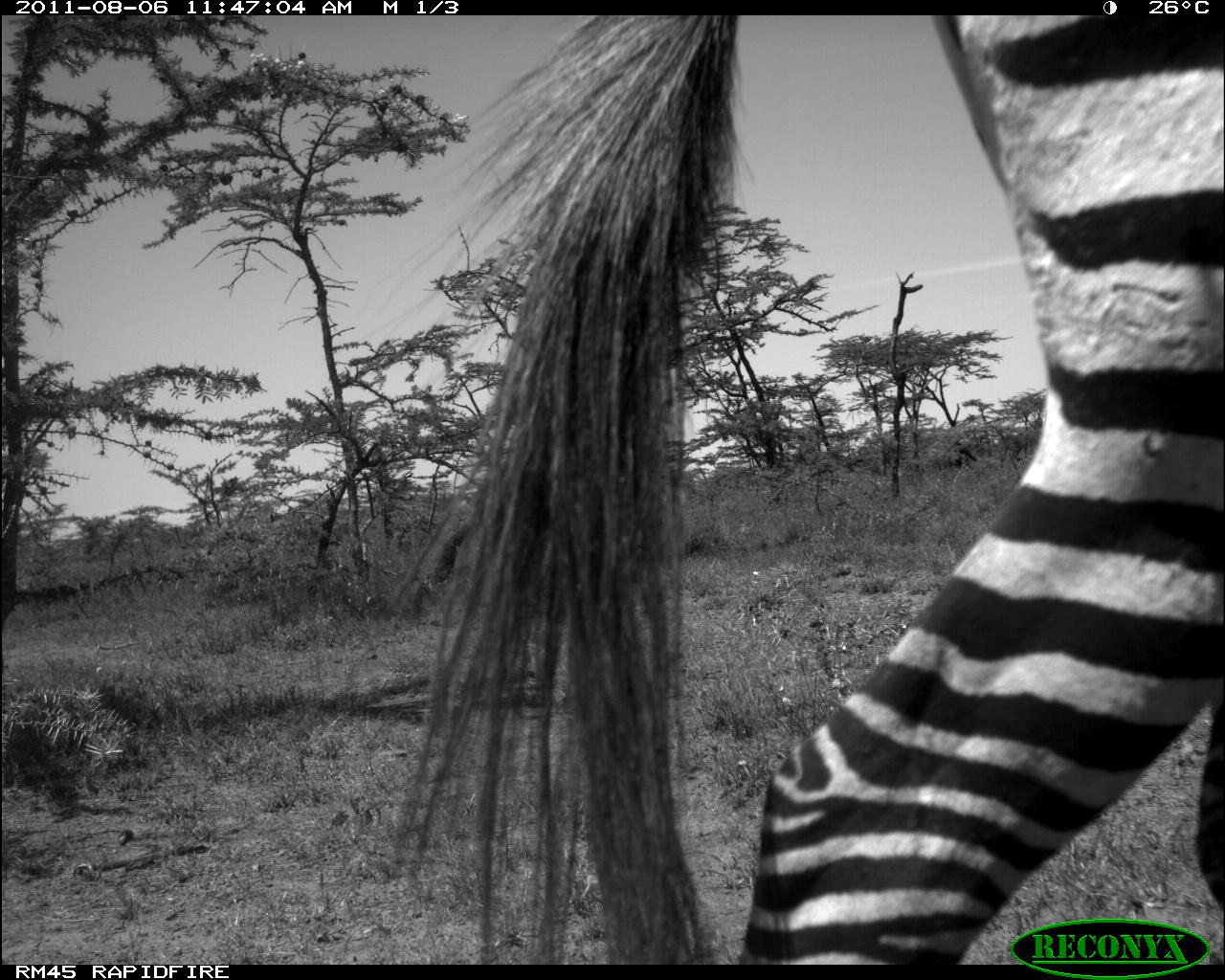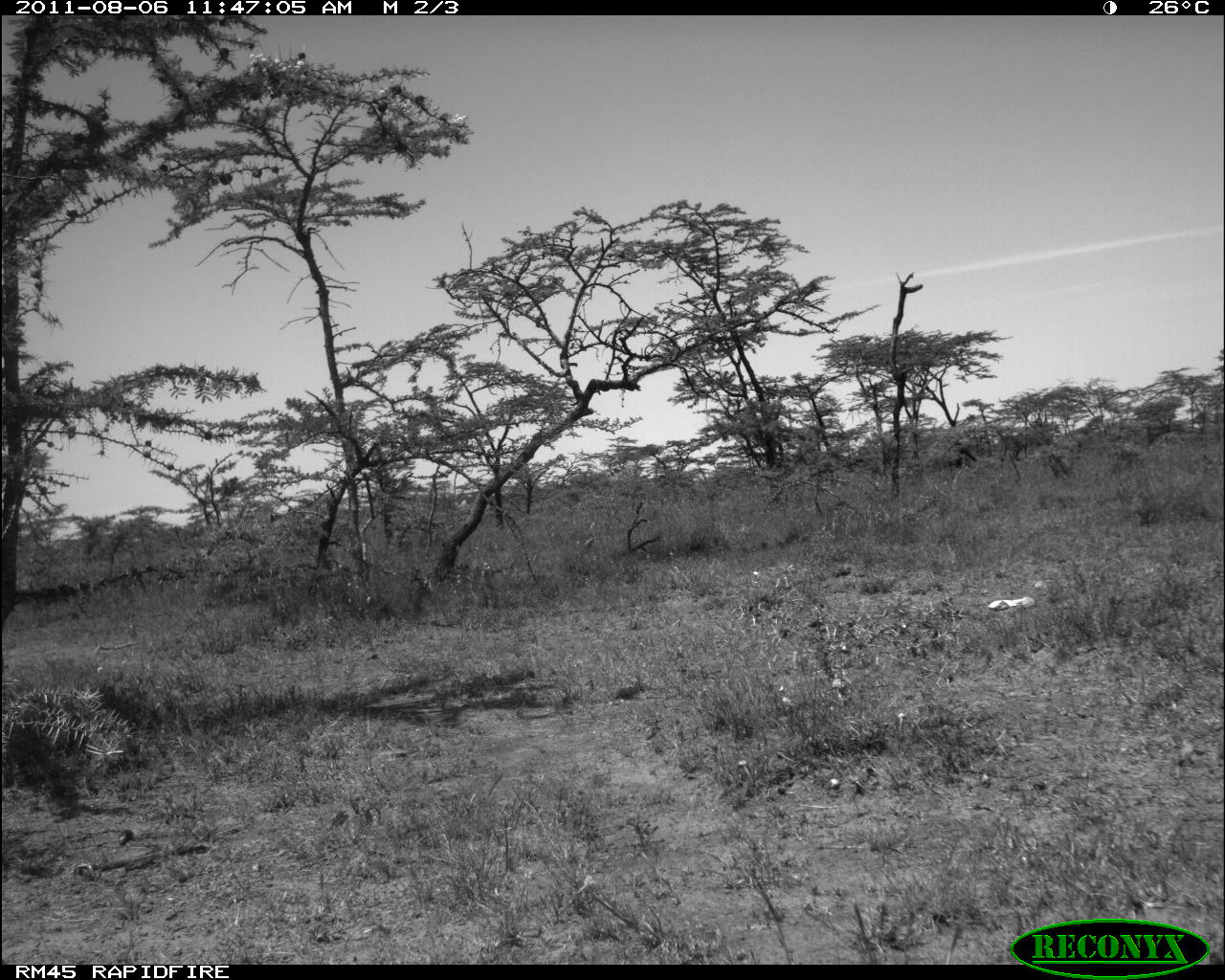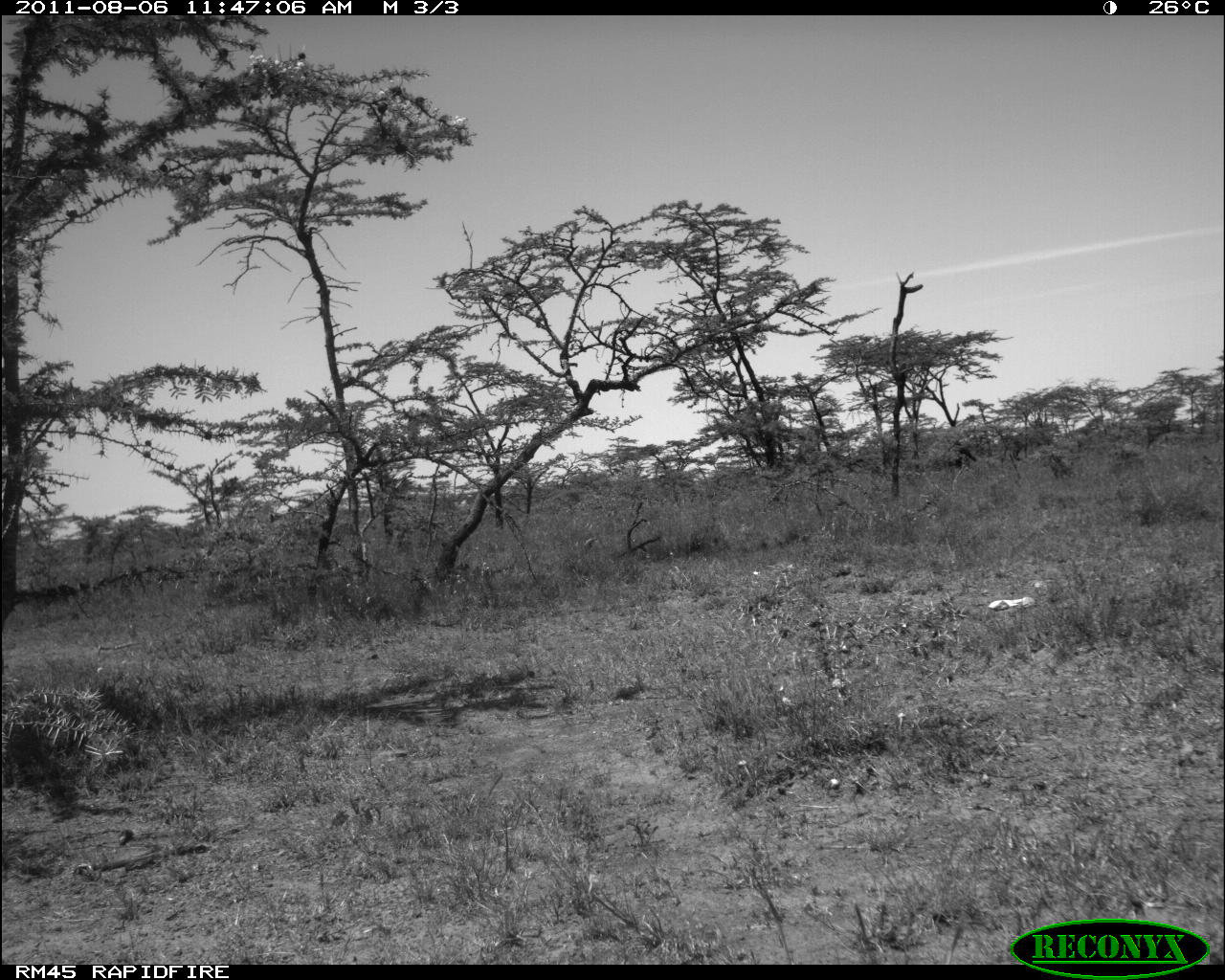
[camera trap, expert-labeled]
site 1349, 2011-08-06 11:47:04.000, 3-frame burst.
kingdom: Animalia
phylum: Chordata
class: Mammalia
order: Perissodactyla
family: Equidae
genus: Equus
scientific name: Equus quagga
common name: plains zebra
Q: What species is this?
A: Equus quagga (plains zebra).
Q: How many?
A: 1.